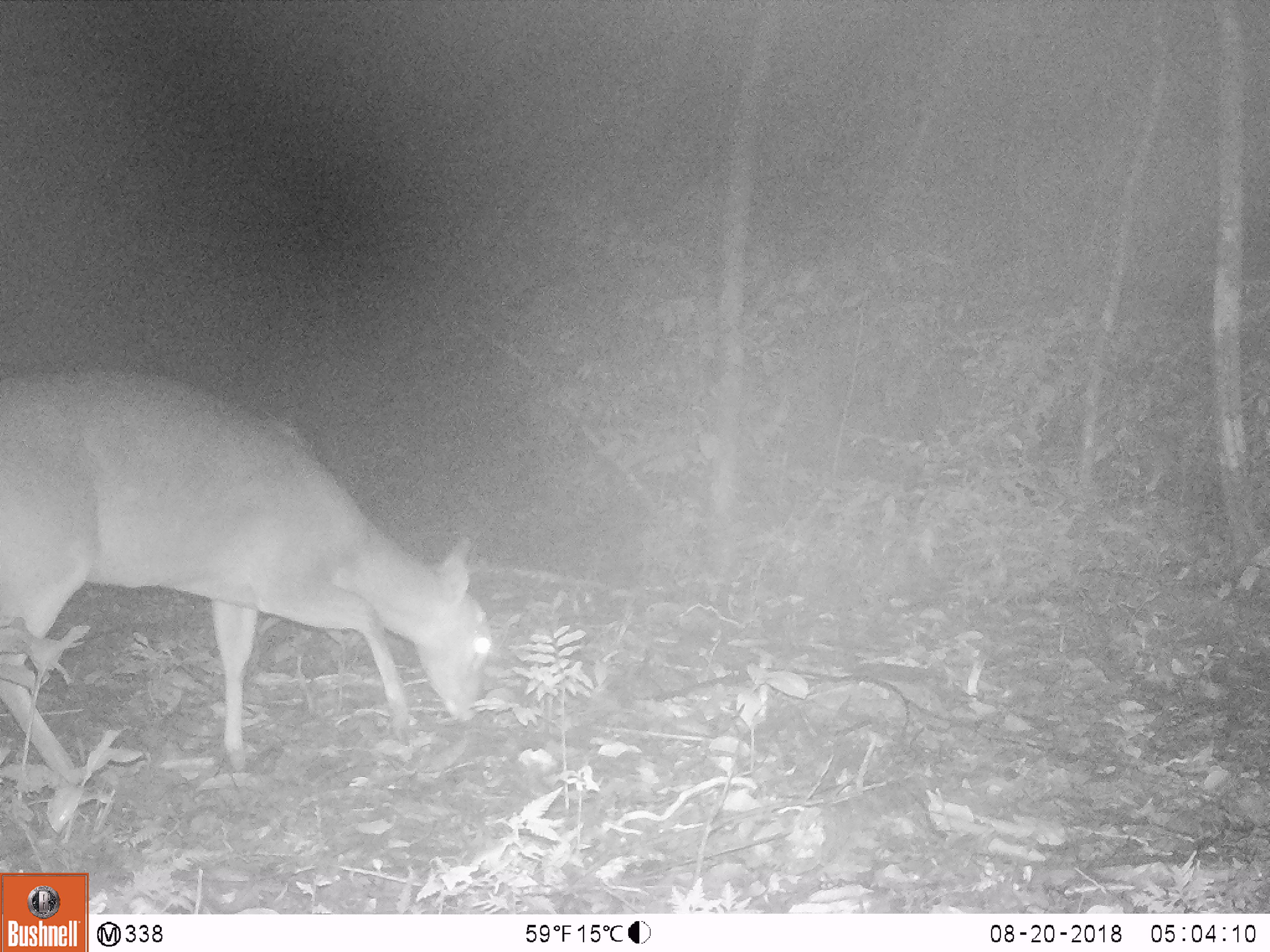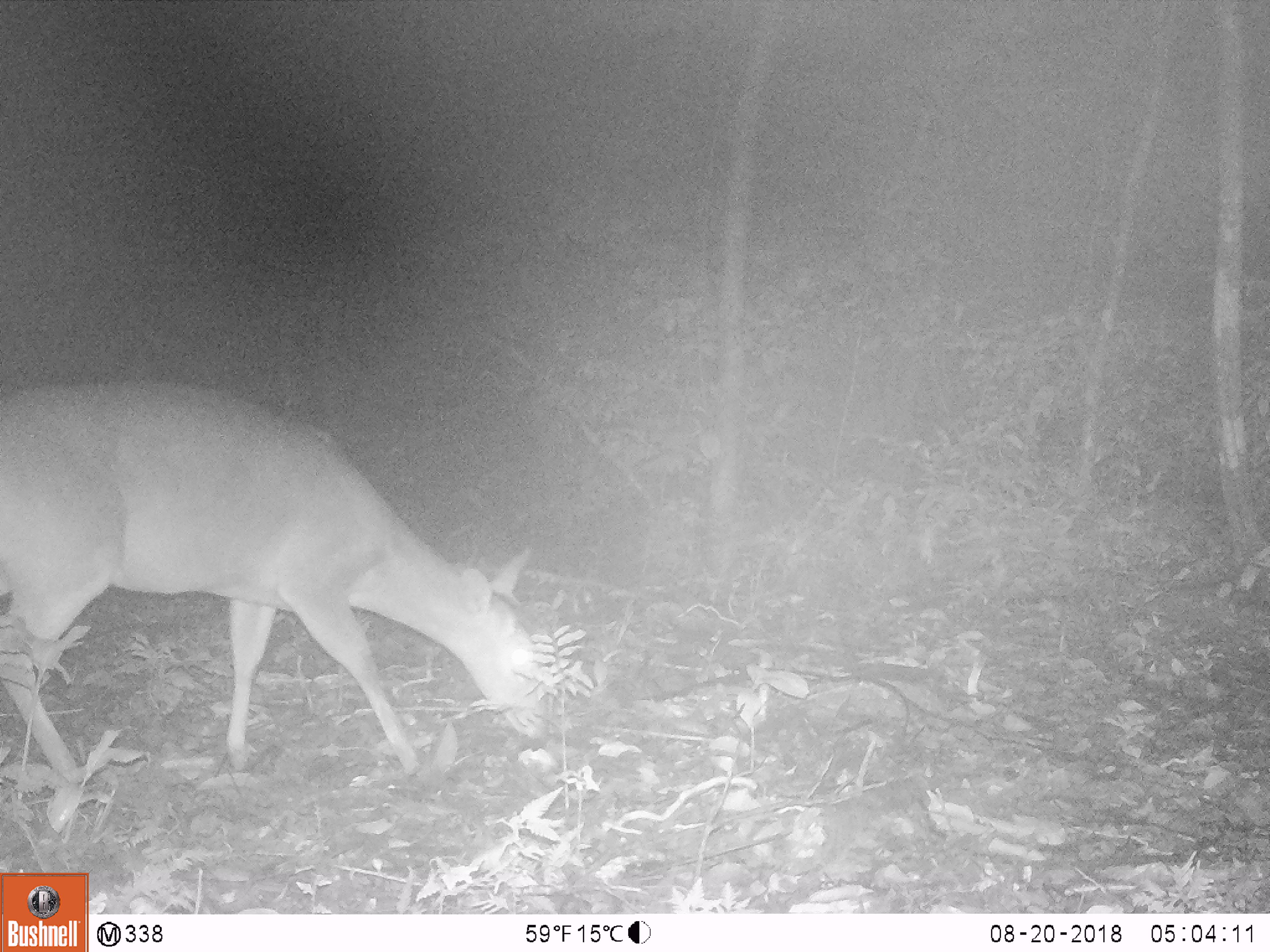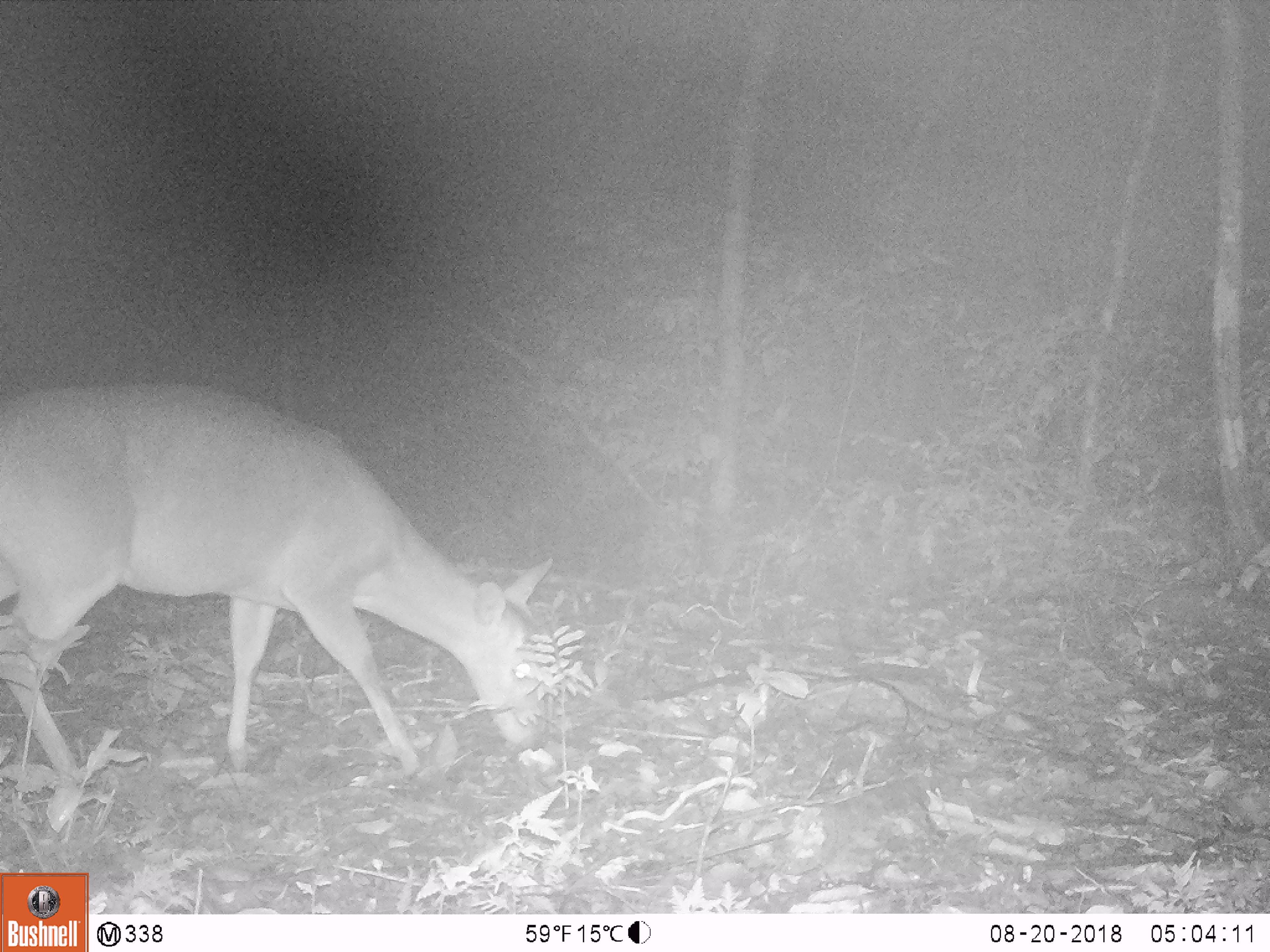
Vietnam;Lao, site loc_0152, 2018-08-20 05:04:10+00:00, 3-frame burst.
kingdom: Animalia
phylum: Chordata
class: Mammalia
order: Artiodactyla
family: Cervidae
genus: Muntiacus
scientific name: Muntiacus vuquangensis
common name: large-antlered muntjac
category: large antlered muntjac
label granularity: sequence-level